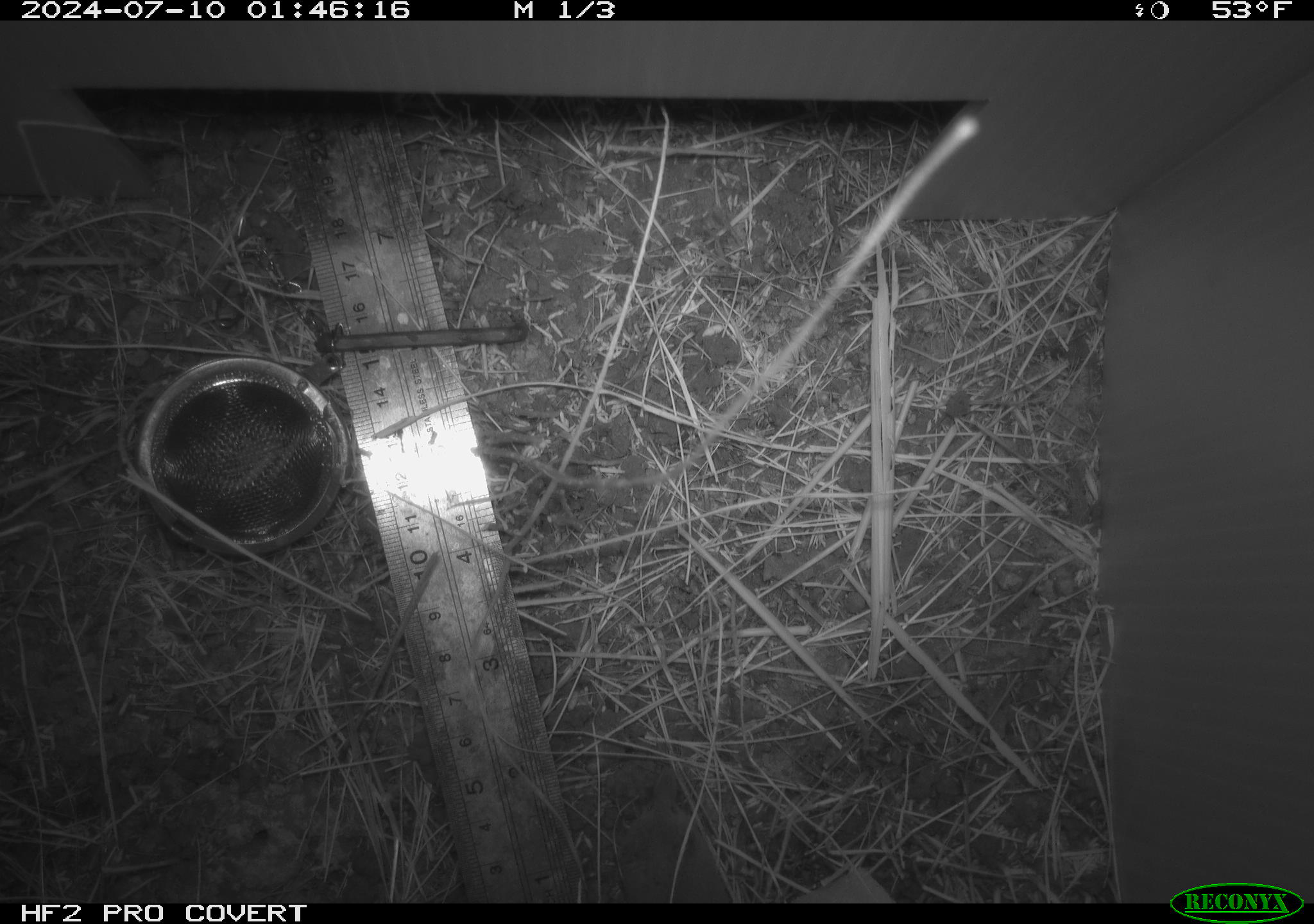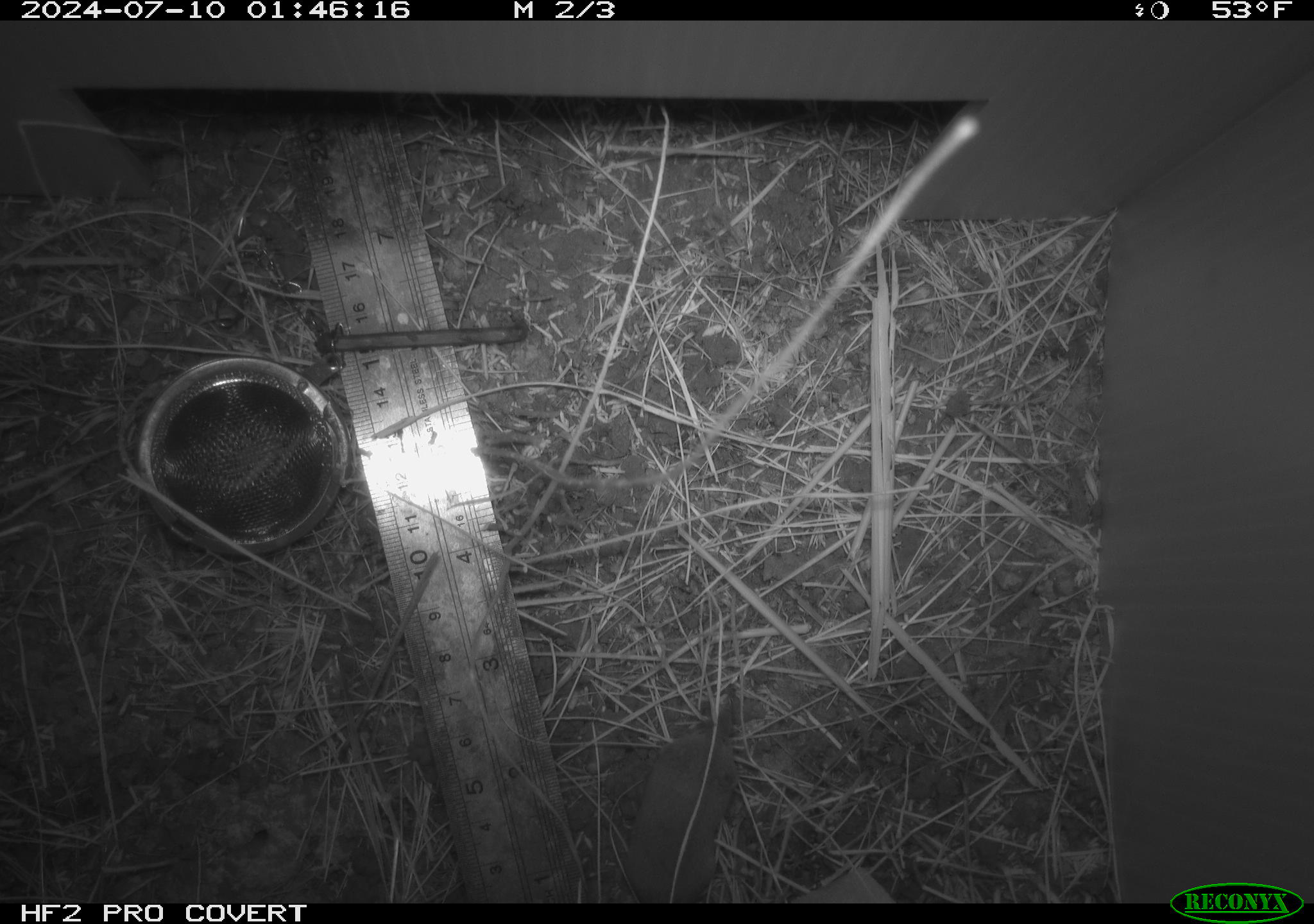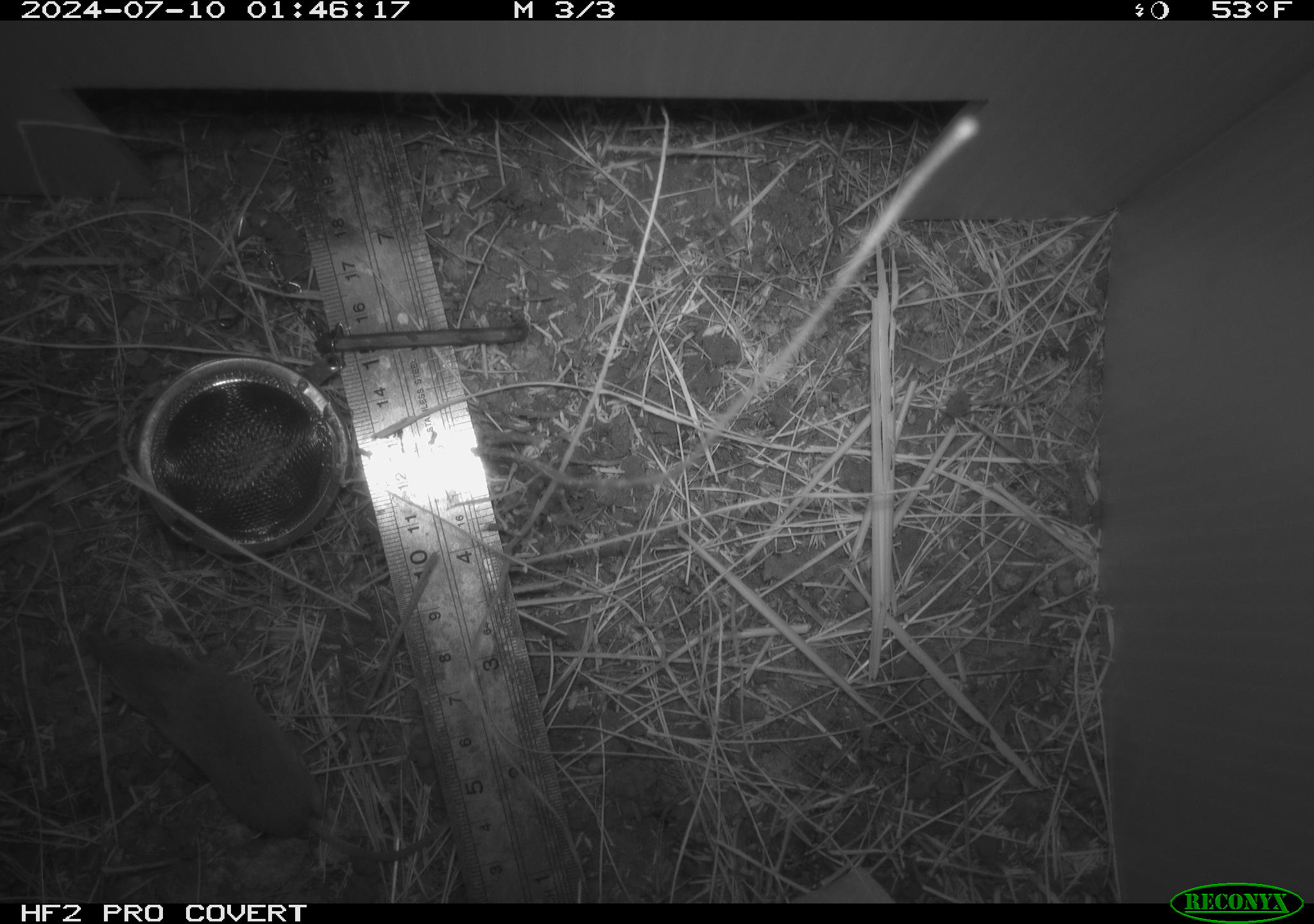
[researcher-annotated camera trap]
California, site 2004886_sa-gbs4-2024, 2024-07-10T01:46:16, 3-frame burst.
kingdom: Animalia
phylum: Chordata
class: Mammalia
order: Eulipotyphla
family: Soricidae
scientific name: Soricidae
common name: shrews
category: soricidae family